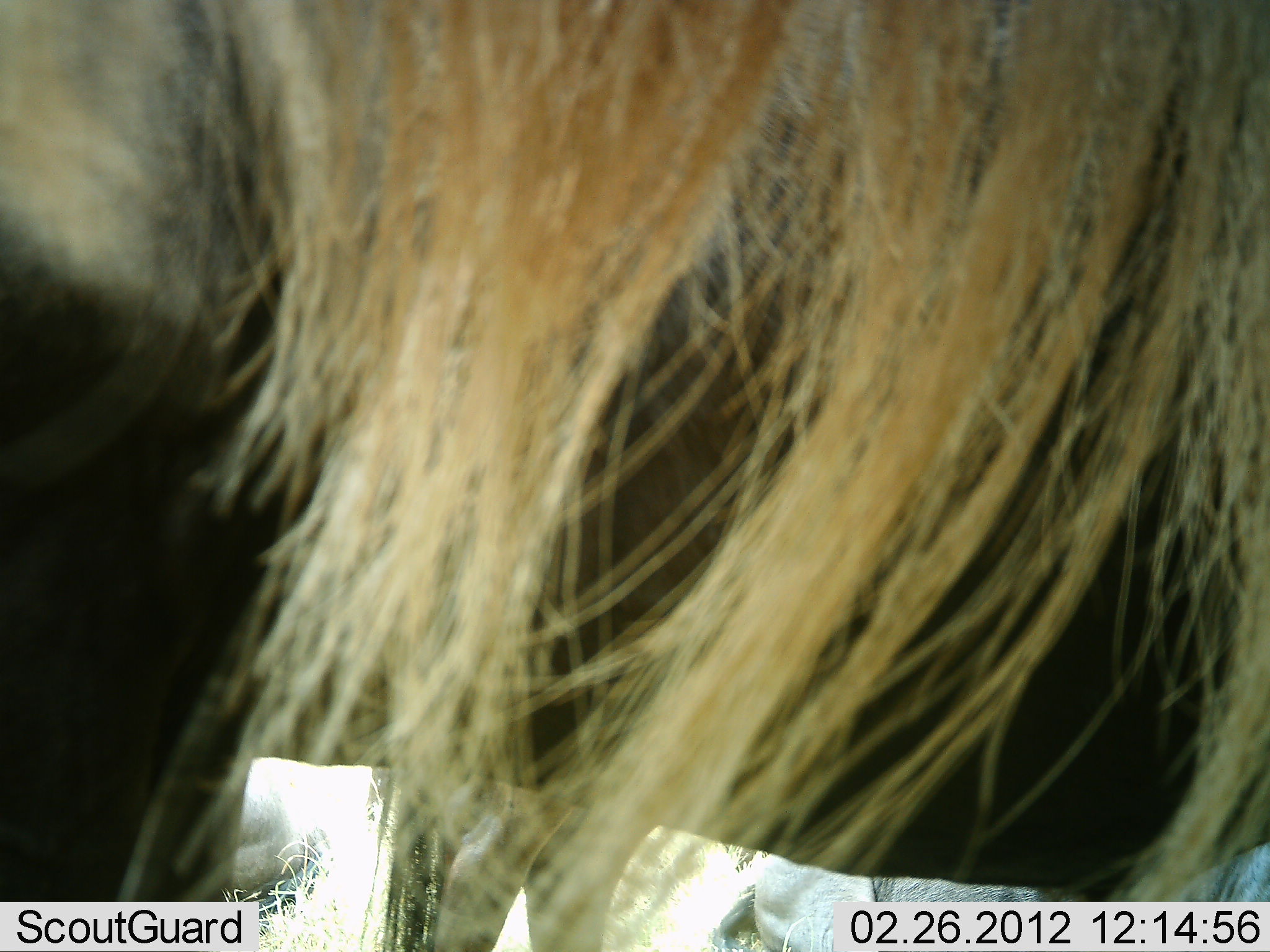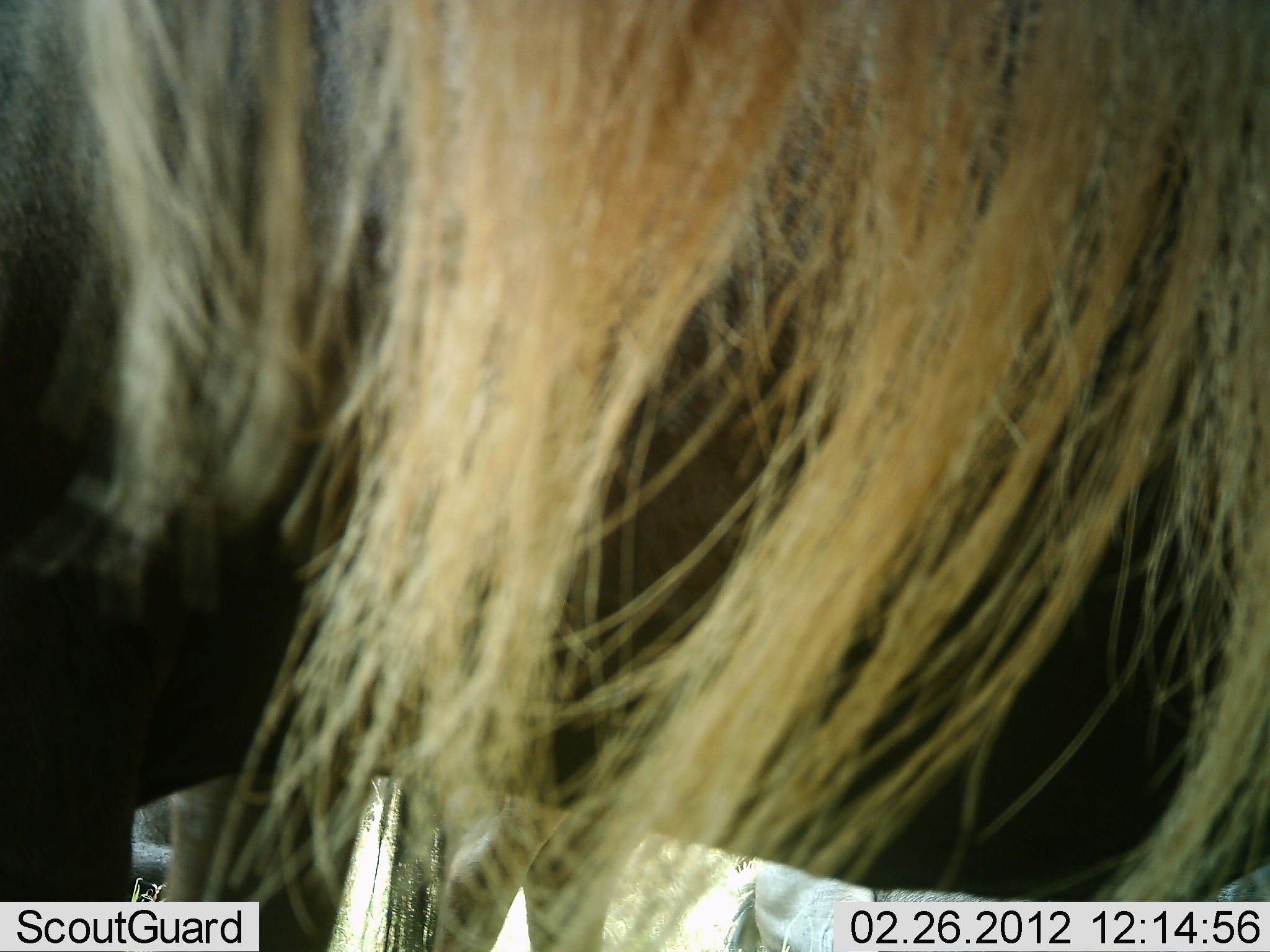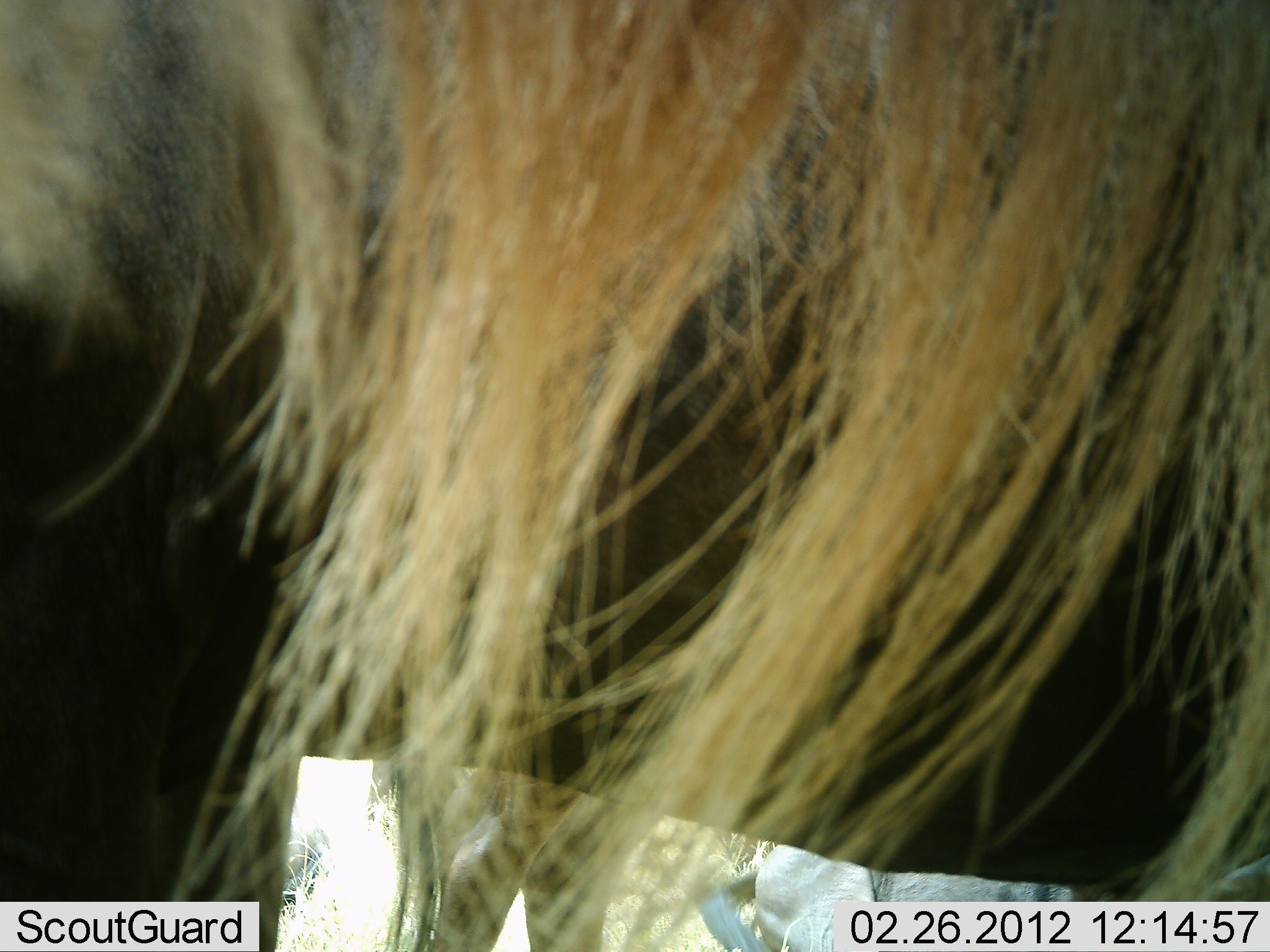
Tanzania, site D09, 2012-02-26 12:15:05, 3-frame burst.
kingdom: Animalia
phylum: Chordata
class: Mammalia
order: Artiodactyla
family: Bovidae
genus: Connochaetes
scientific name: Connochaetes taurinus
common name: blue wildebeest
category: wildebeest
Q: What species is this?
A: Wildebeest (blue wildebeest) (Connochaetes taurinus).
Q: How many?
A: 1.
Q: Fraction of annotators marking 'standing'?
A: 90%.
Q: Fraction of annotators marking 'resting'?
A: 0%.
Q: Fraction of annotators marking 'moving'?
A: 5%.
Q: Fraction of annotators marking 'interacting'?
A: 5%.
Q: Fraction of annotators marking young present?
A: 0%.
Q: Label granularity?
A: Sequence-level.